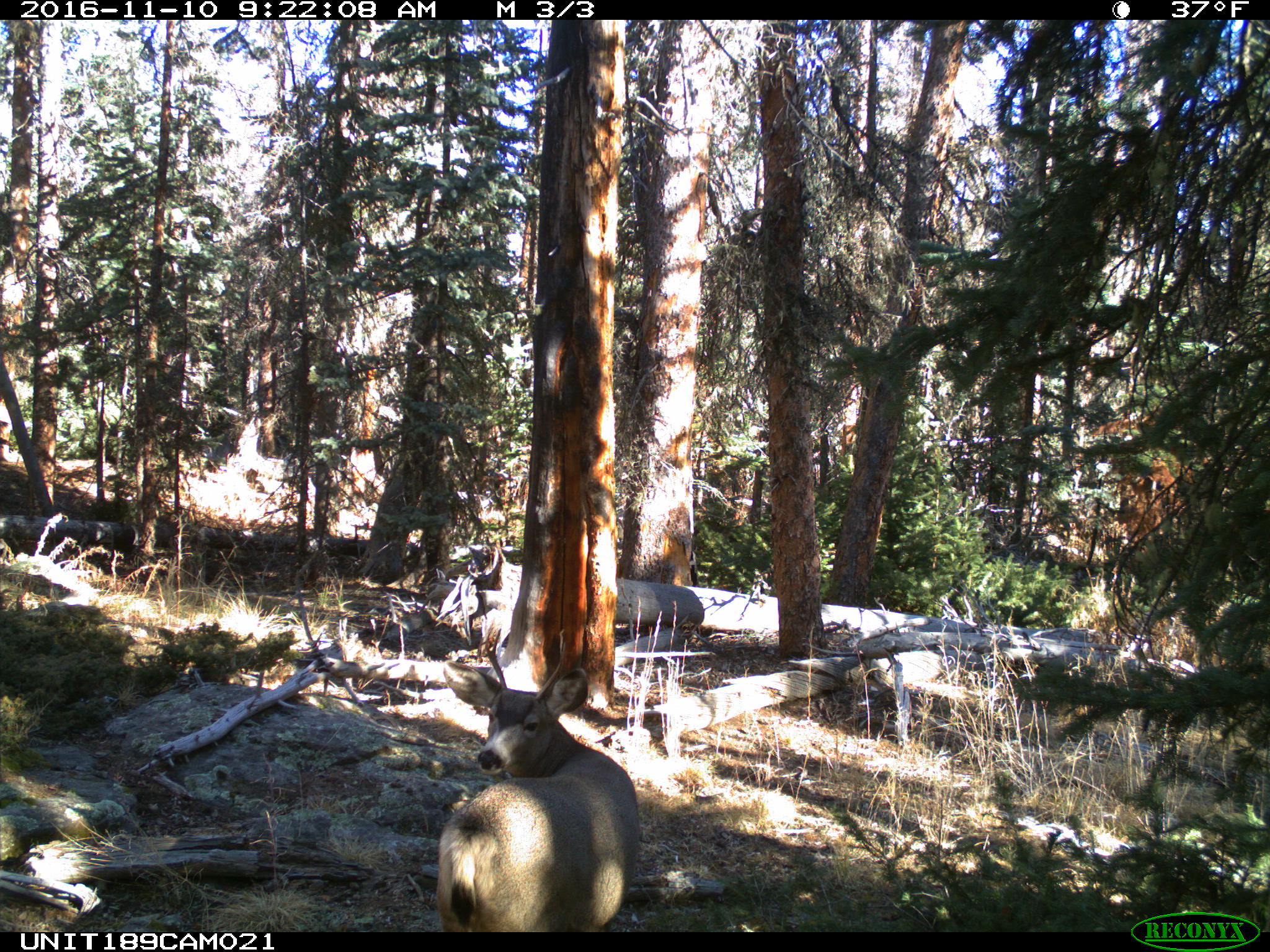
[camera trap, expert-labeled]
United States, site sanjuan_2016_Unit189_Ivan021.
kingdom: Animalia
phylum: Chordata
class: Mammalia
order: Artiodactyla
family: Cervidae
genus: Odocoileus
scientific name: Odocoileus hemionus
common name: mule deer